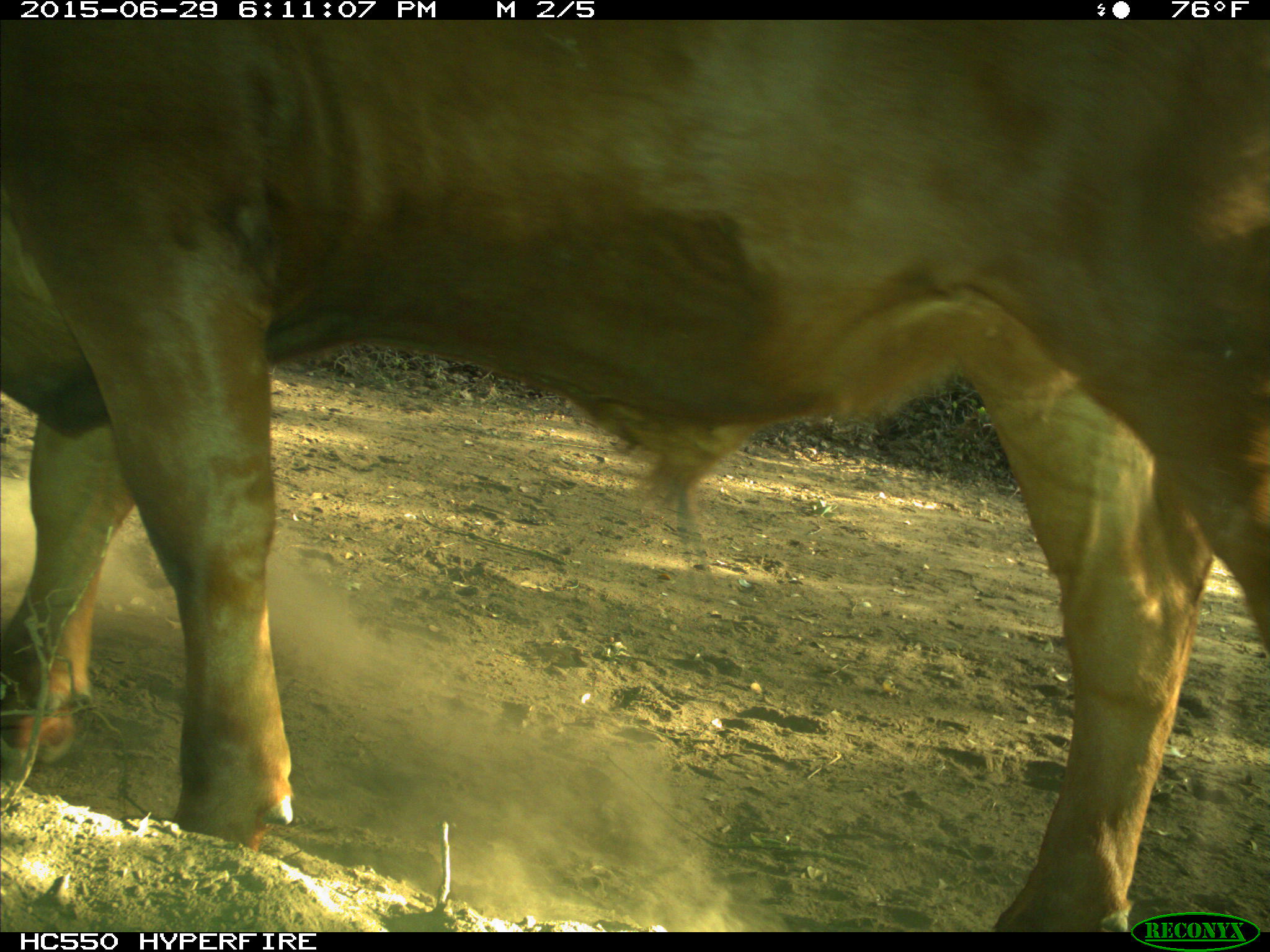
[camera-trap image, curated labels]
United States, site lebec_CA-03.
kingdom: Animalia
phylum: Chordata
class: Mammalia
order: Artiodactyla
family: Bovidae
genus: Bos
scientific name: Bos taurus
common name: domestic cow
Bos taurus (domestic cow).